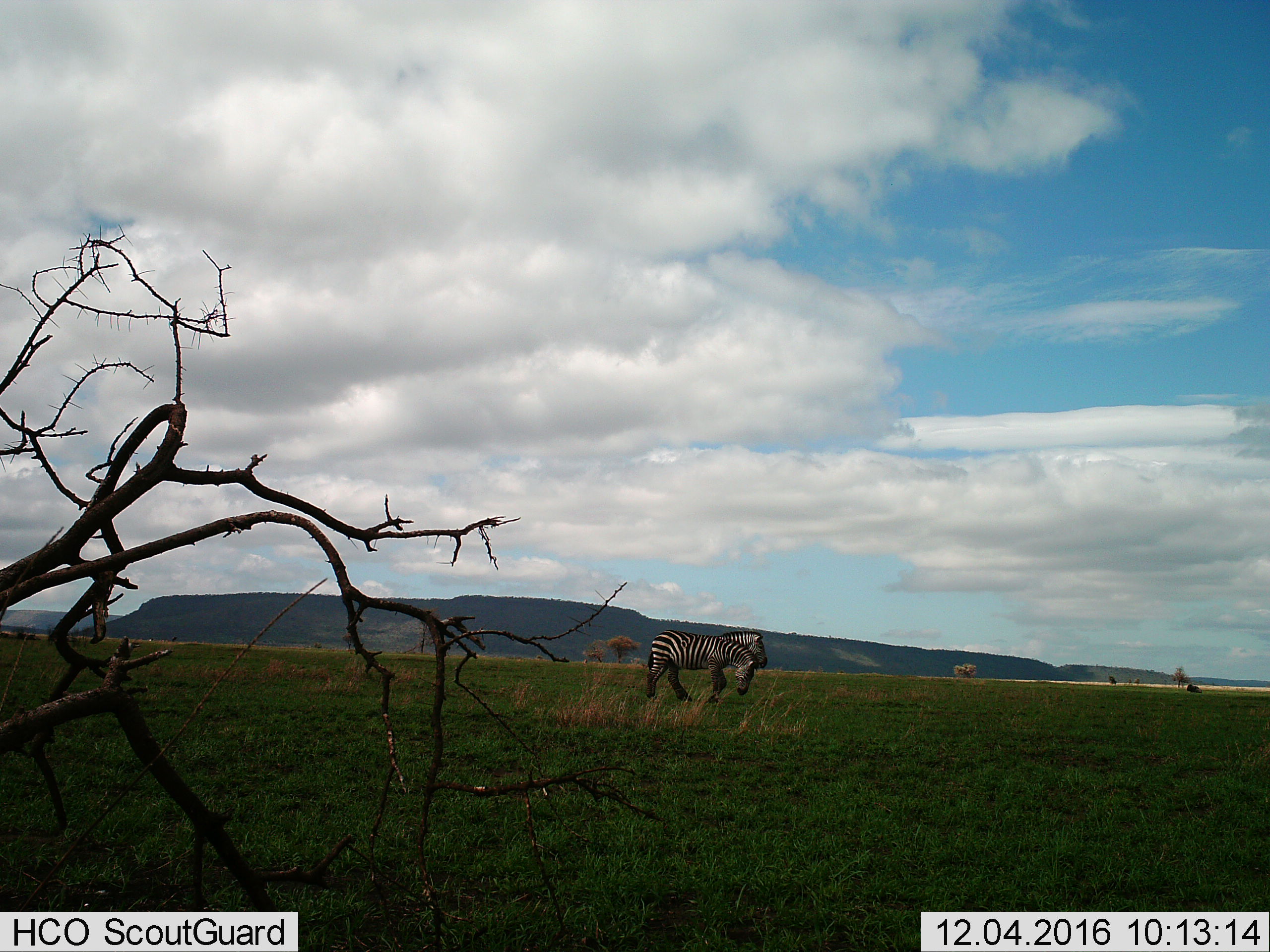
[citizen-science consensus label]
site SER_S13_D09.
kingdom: Animalia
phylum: Chordata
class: Mammalia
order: Perissodactyla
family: Equidae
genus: Equus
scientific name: Equus quagga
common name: plains zebra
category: zebraplains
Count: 2.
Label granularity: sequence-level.